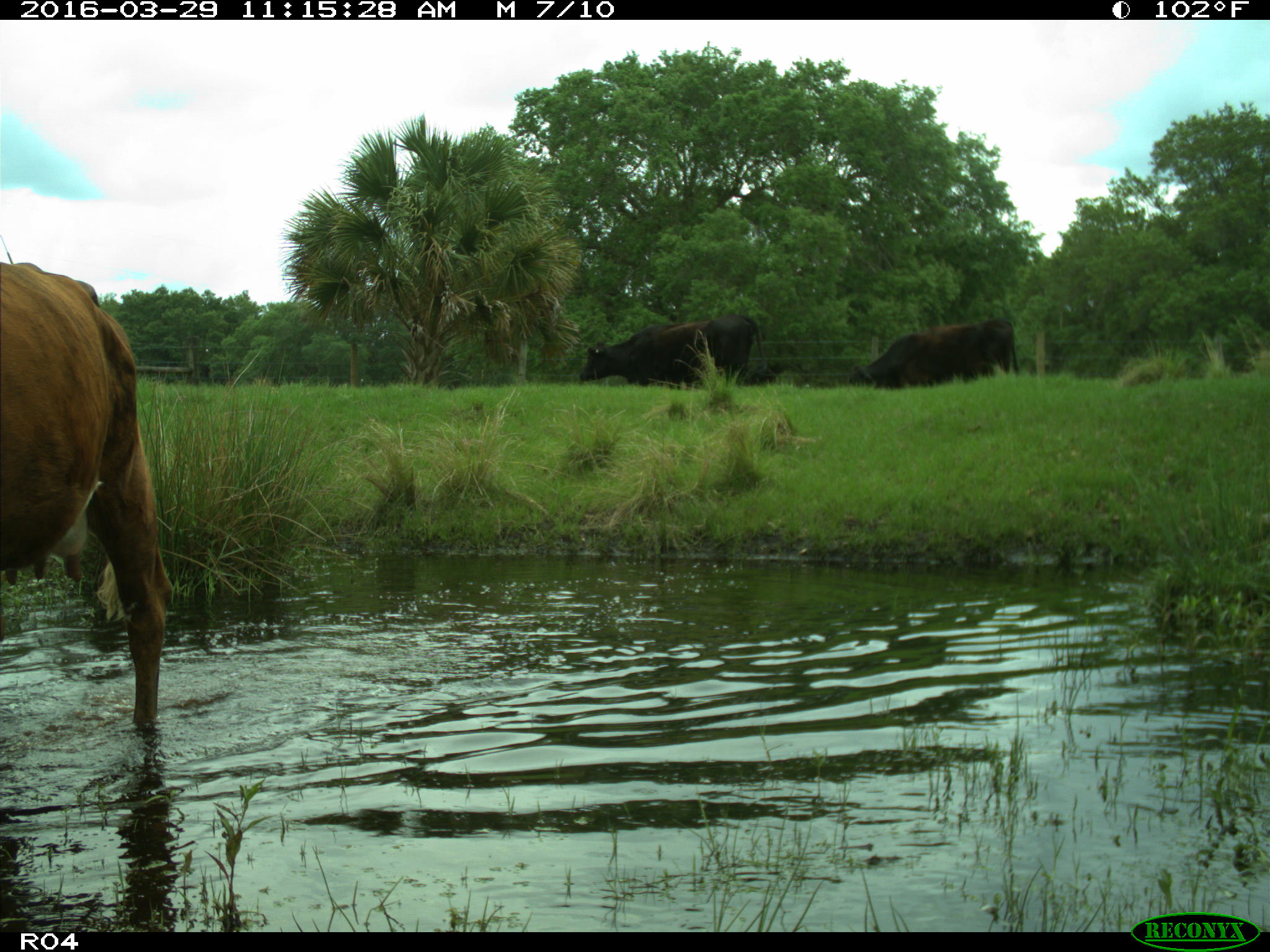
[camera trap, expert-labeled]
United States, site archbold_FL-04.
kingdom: Animalia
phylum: Chordata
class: Mammalia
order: Artiodactyla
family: Bovidae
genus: Bos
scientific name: Bos taurus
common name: domestic cow